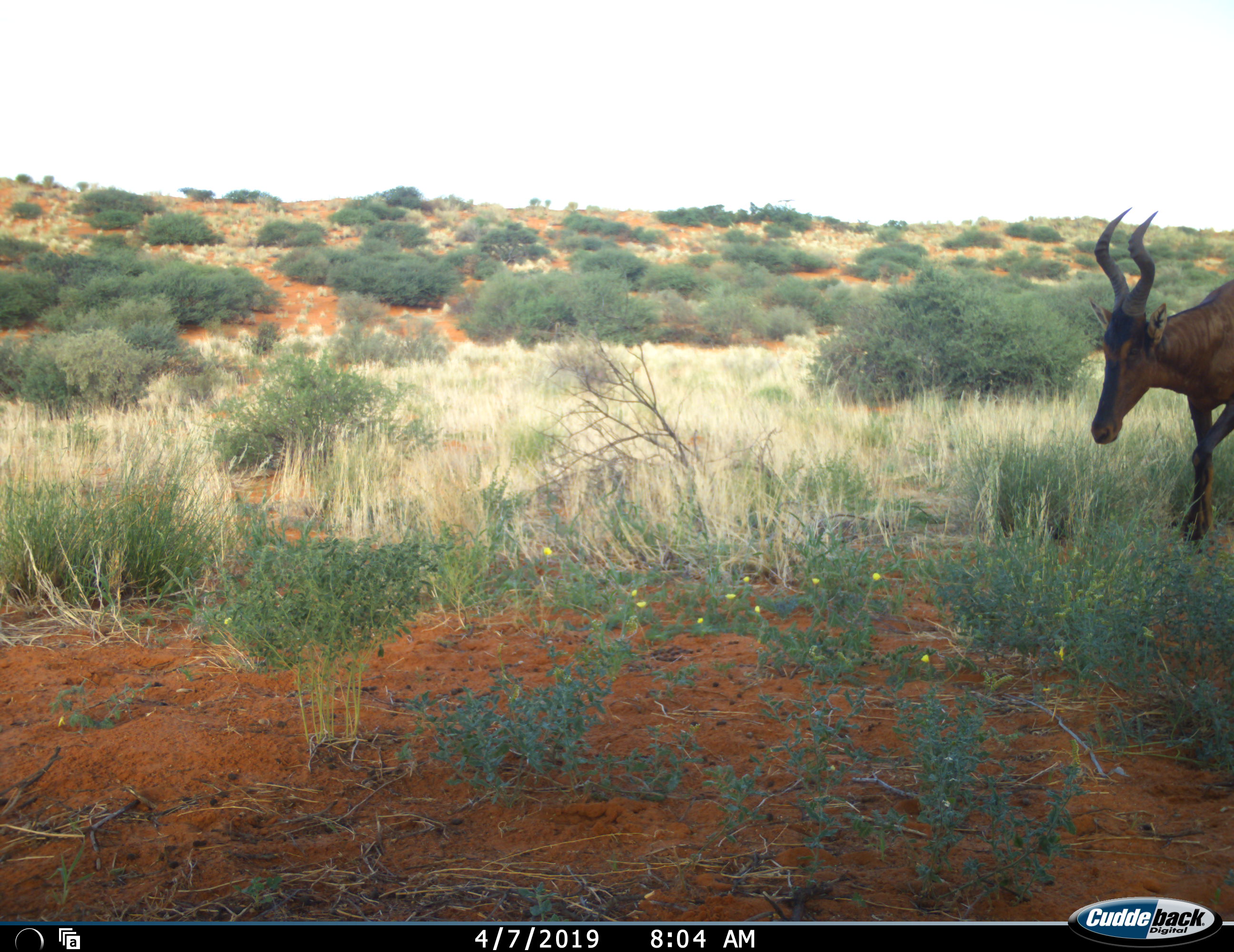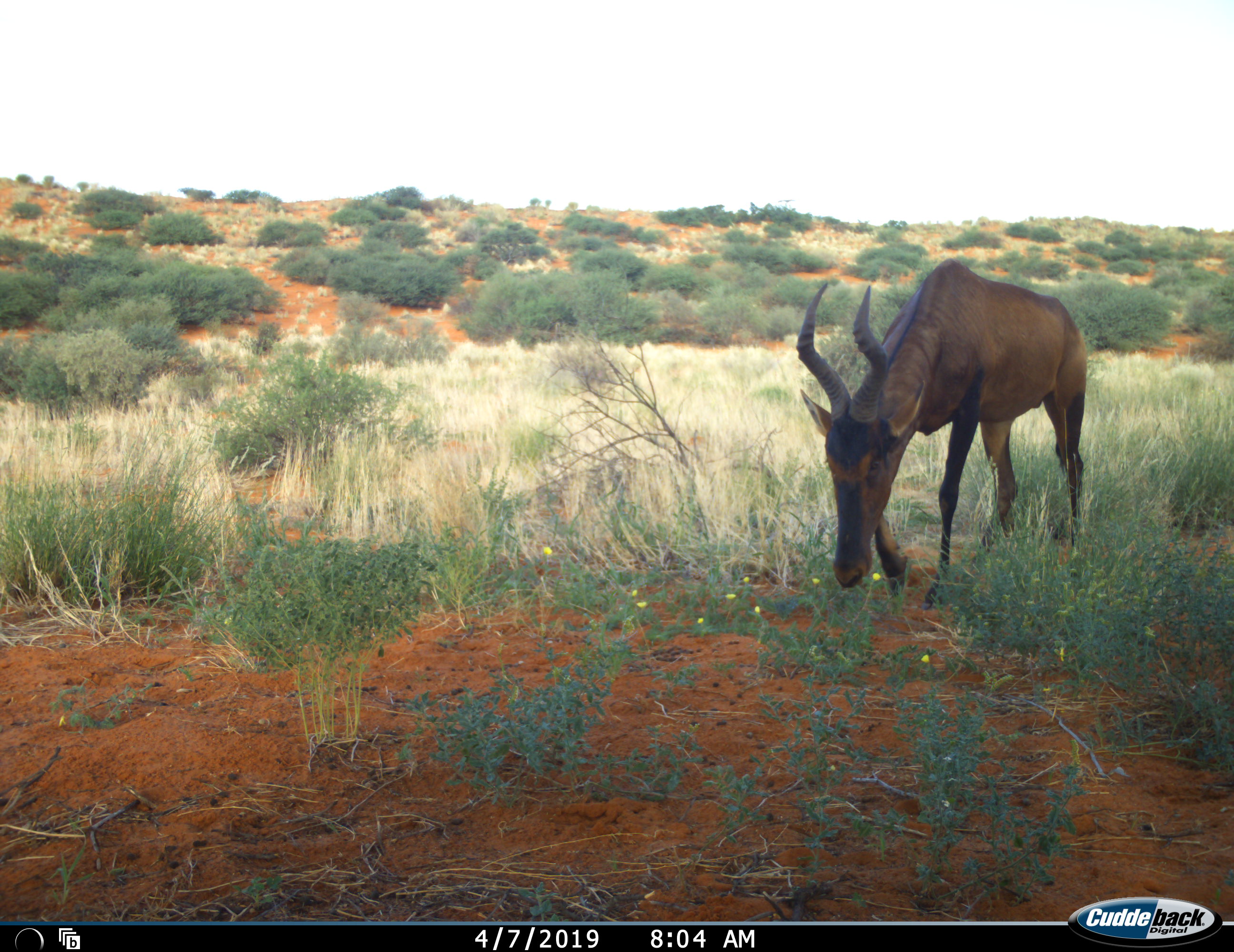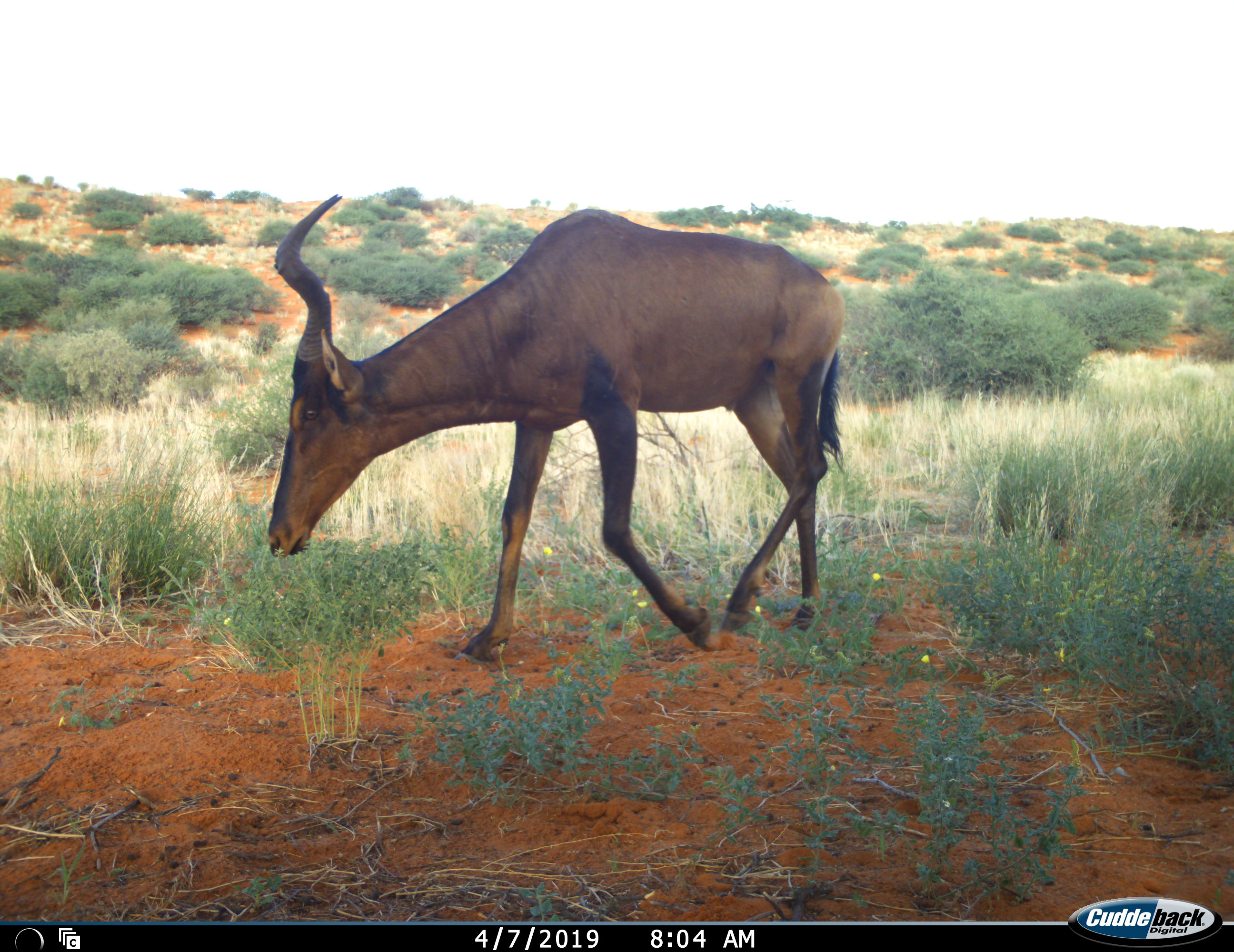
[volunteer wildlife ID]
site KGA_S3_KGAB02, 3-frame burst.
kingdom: Animalia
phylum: Chordata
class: Mammalia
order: Artiodactyla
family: Bovidae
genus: Alcelaphus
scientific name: Alcelaphus buselaphus caama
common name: red hartebeest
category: hartebeestred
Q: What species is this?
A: Hartebeestred (red hartebeest) (Alcelaphus buselaphus caama).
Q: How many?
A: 1.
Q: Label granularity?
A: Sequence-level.